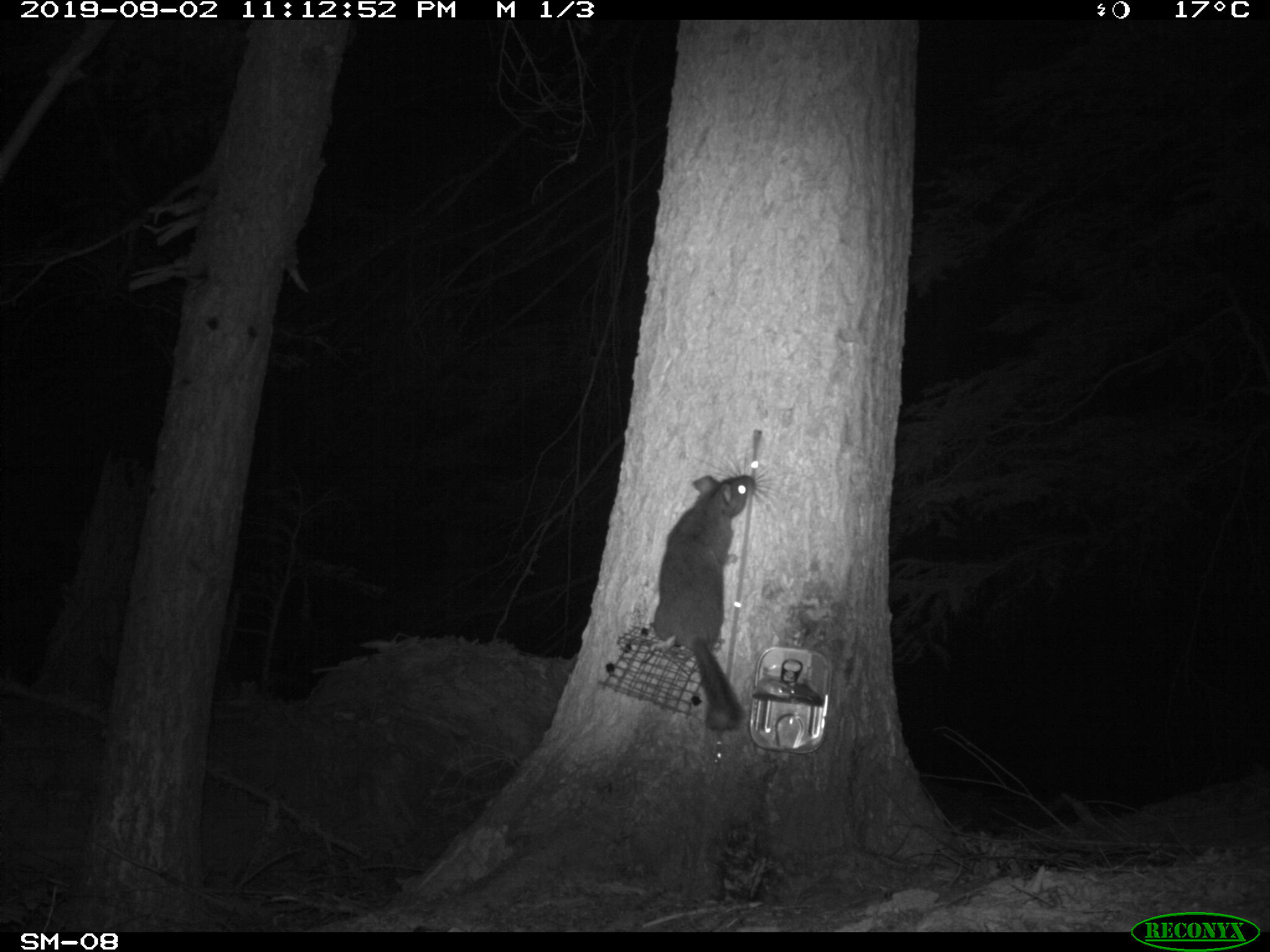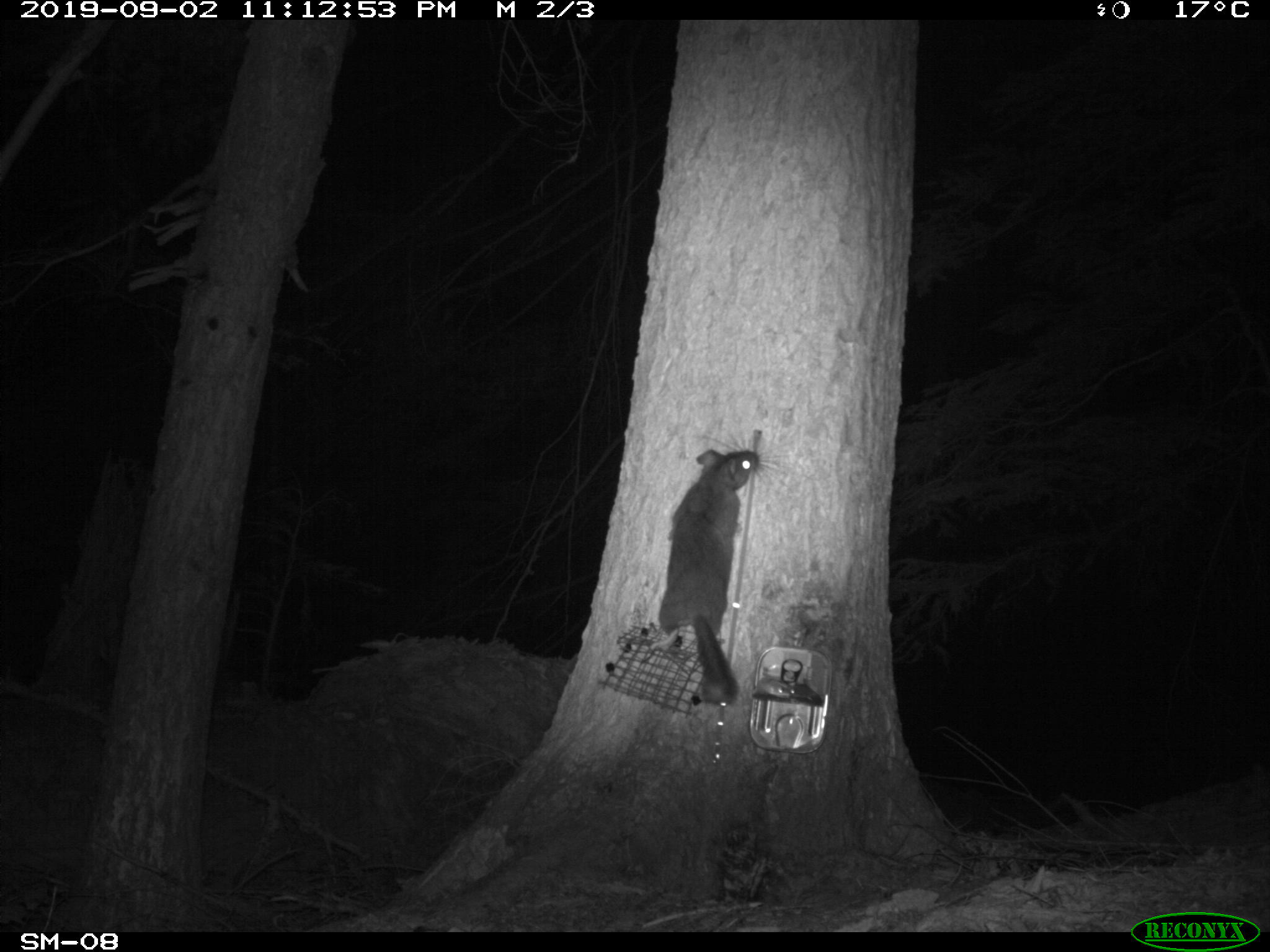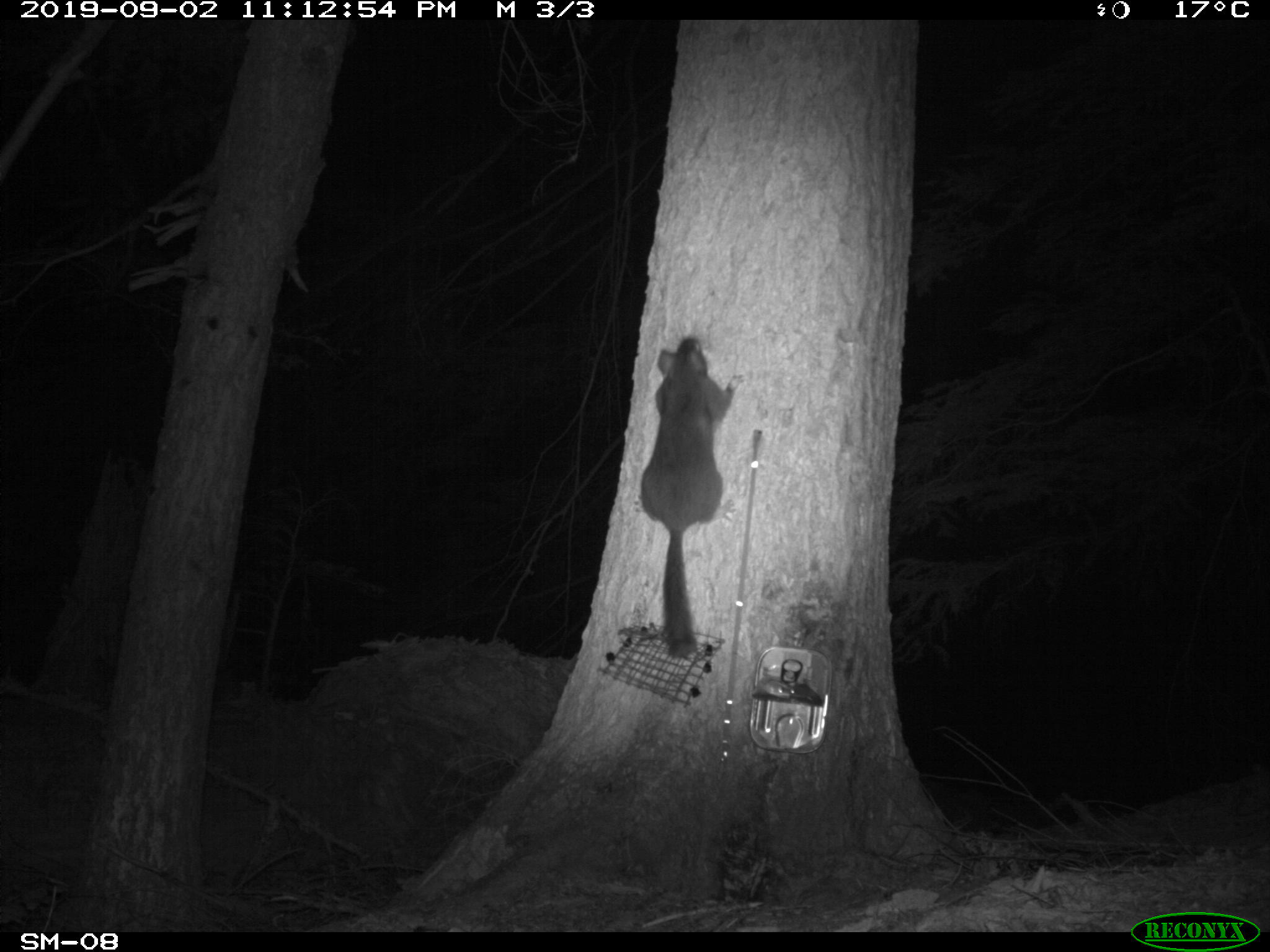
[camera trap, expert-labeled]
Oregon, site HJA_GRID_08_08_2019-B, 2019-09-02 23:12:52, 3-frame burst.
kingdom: Animalia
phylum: Chordata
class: Mammalia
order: Rodentia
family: Cricetidae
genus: Neotoma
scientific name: Neotoma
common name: woodrats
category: neotoma species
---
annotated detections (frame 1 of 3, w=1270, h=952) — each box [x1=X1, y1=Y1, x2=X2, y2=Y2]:
neotoma species: [x1=640, y1=459, x2=785, y2=739]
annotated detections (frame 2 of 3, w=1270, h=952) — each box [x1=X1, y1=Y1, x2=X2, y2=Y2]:
neotoma species: [x1=647, y1=406, x2=794, y2=722]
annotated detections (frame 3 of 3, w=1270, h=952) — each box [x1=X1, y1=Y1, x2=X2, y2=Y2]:
neotoma species: [x1=623, y1=328, x2=760, y2=663]